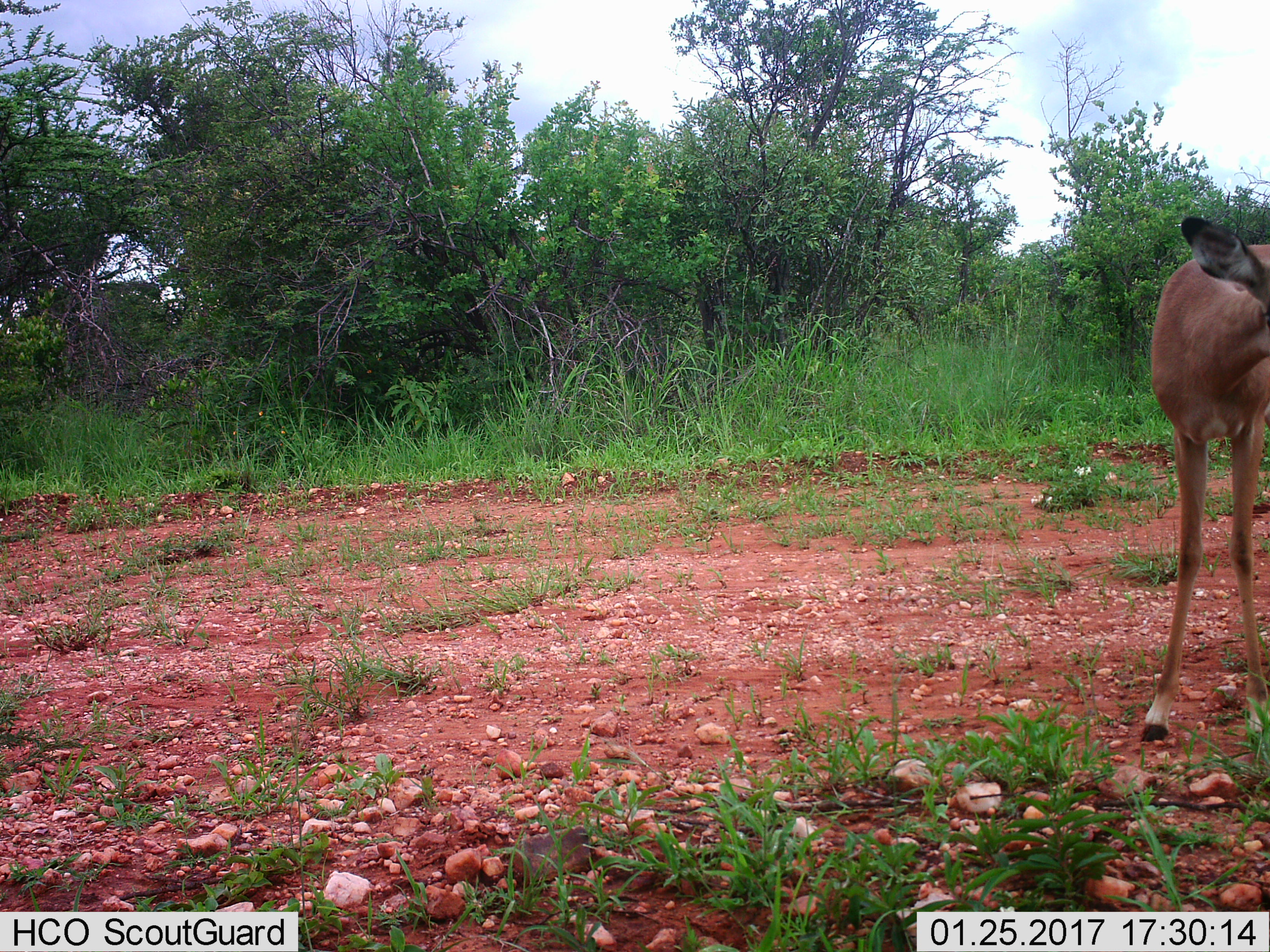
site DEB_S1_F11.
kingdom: Animalia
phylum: Chordata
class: Mammalia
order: Artiodactyla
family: Bovidae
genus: Aepyceros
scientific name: Aepyceros melampus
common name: impala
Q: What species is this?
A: Impala (Aepyceros melampus).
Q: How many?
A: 1.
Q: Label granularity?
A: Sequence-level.